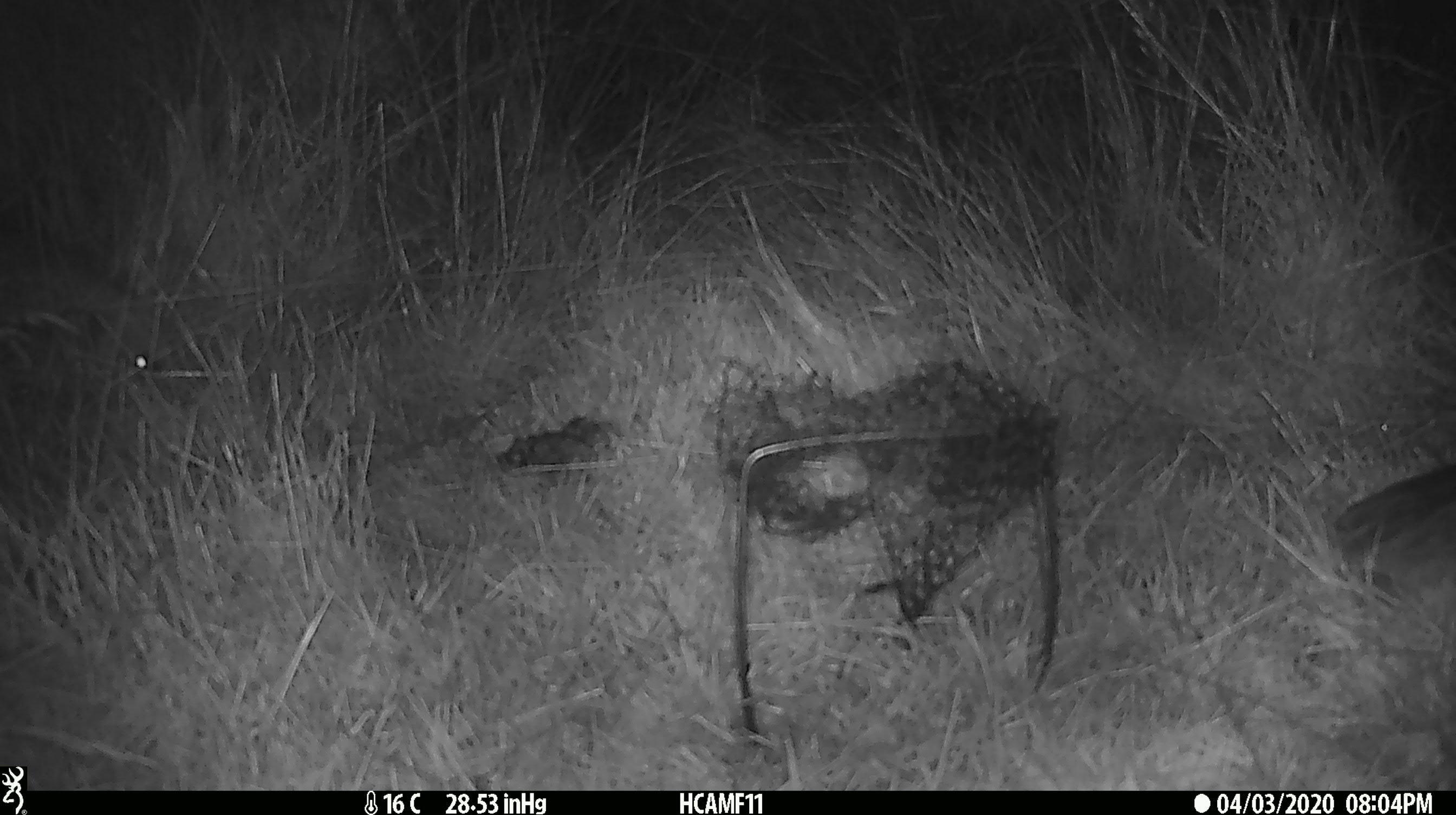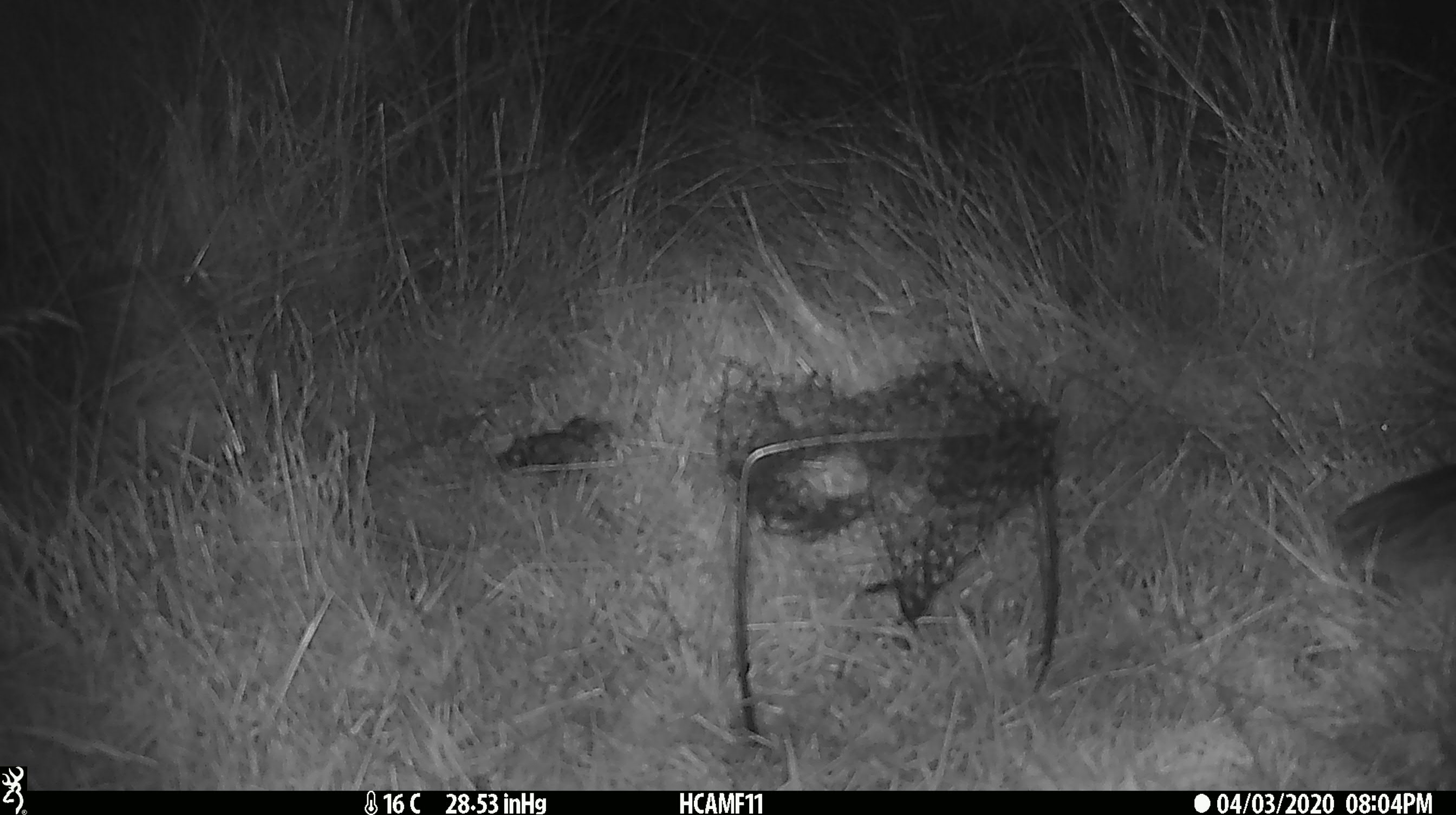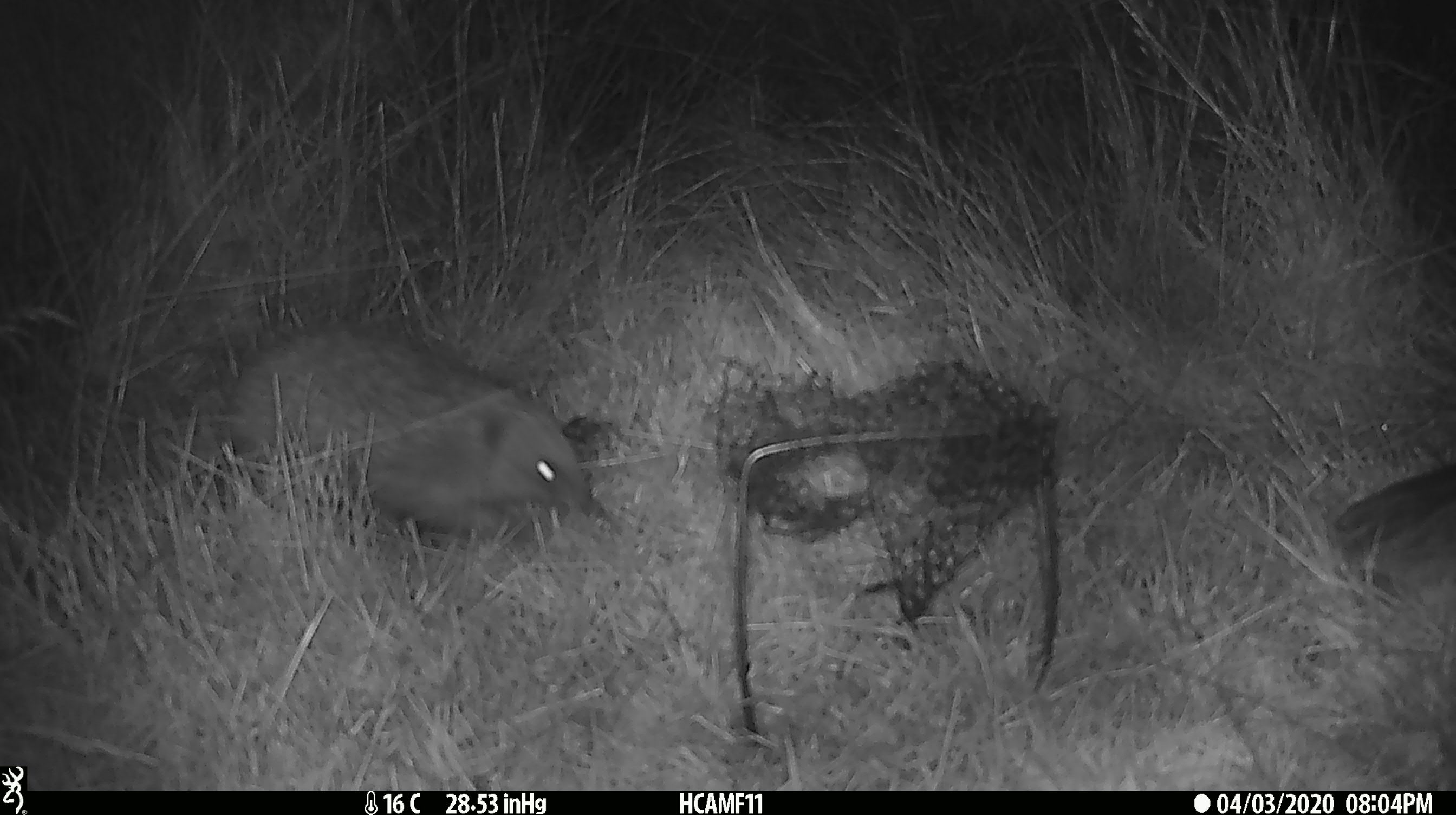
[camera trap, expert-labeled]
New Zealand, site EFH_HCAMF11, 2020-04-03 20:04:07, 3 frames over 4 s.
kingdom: Animalia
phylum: Chordata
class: Mammalia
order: Eulipotyphla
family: Erinaceidae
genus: Erinaceus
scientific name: Erinaceus europaeus europaeus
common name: european hedgehog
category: hedgehog